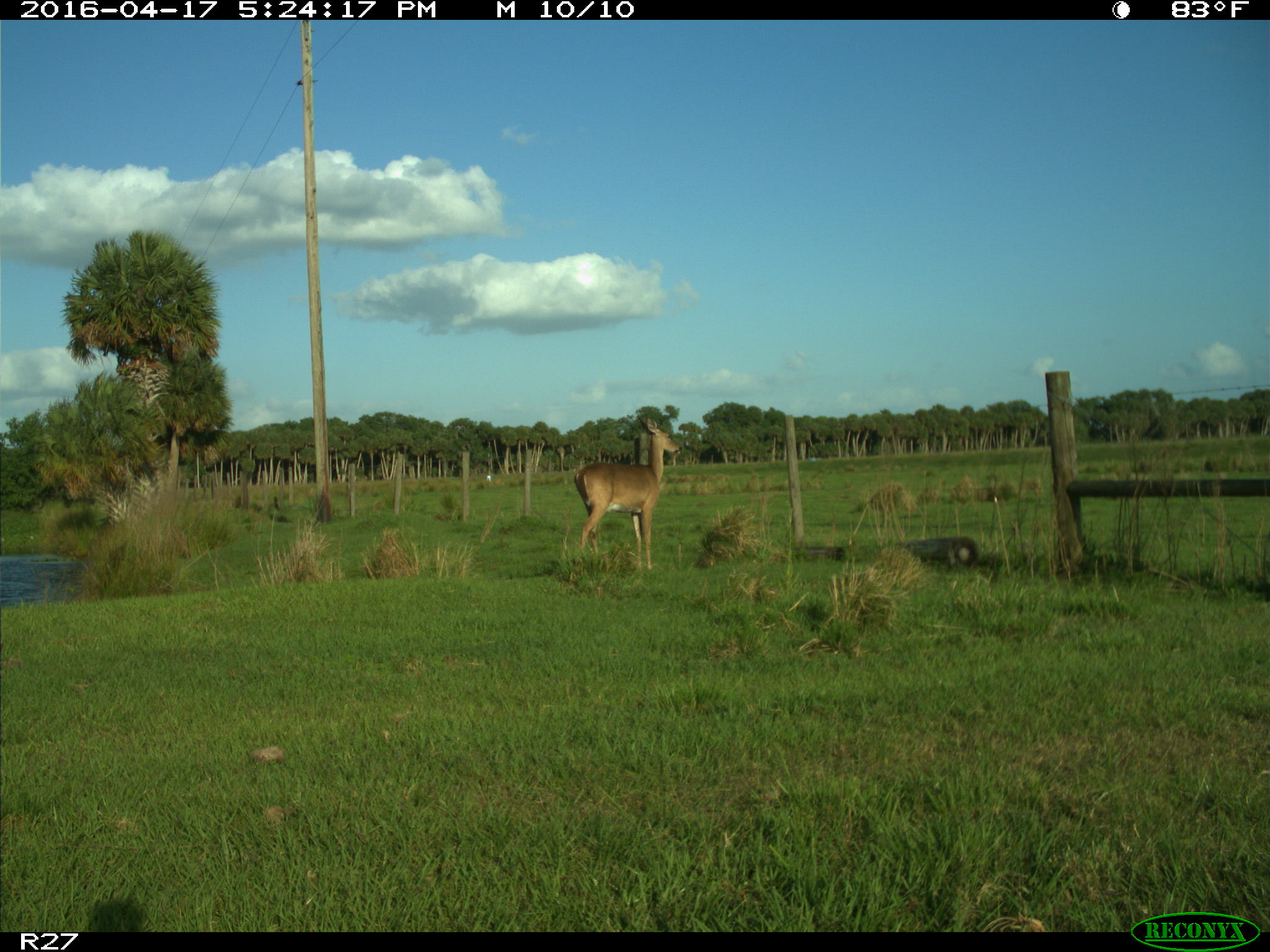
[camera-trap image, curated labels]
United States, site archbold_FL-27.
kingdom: Animalia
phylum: Chordata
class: Mammalia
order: Artiodactyla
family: Cervidae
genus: Odocoileus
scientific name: Odocoileus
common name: deer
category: unidentified deer